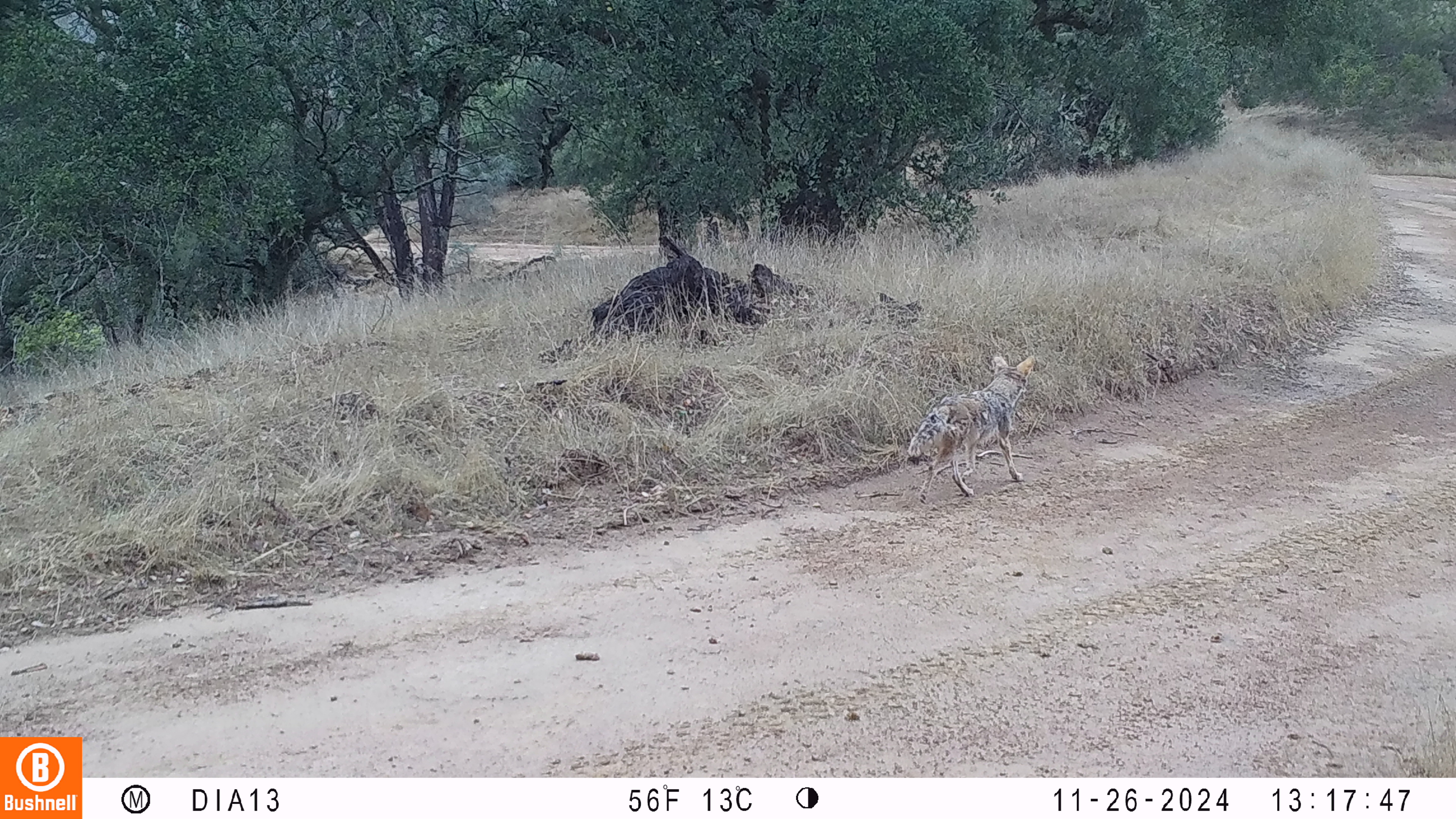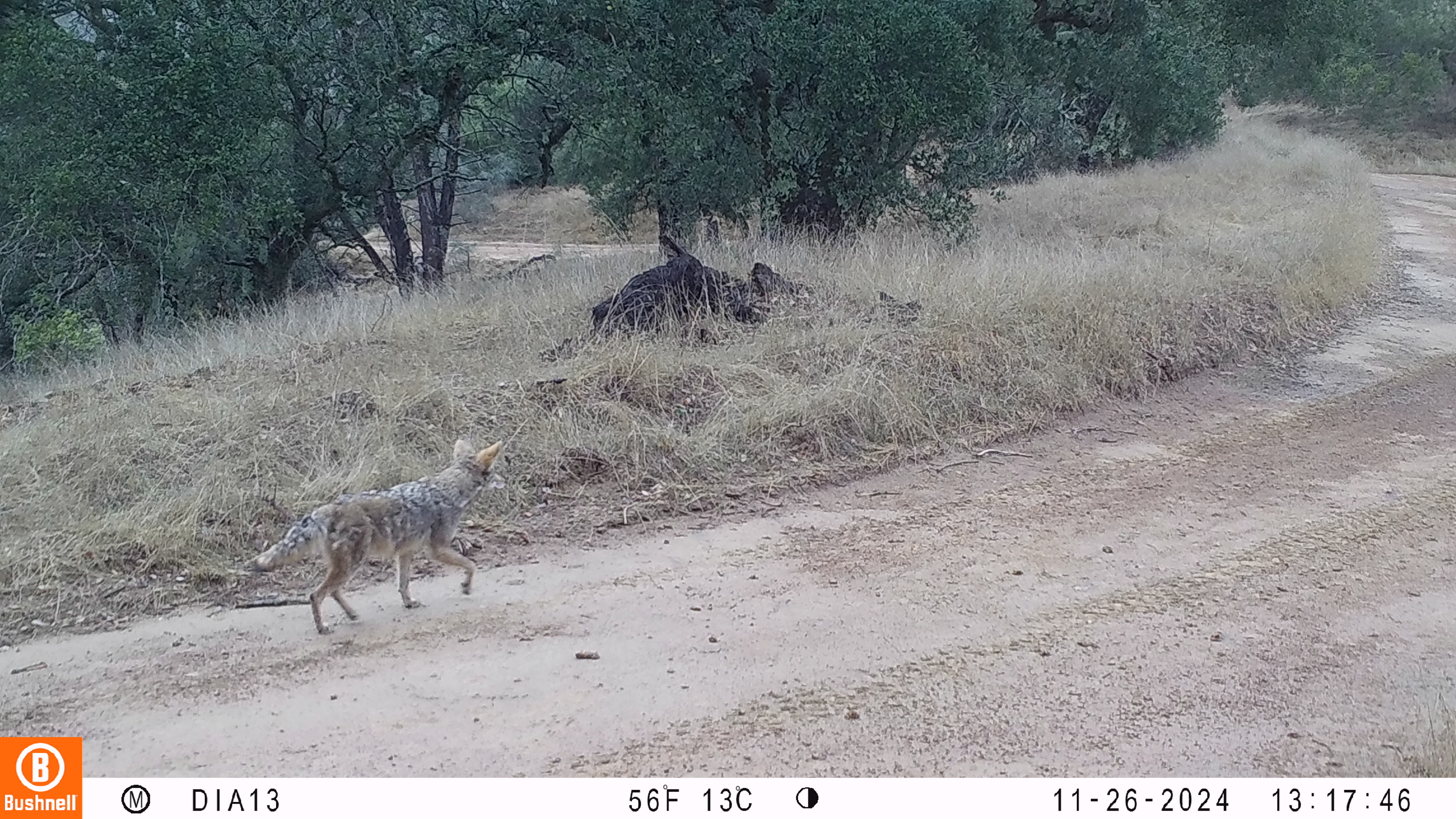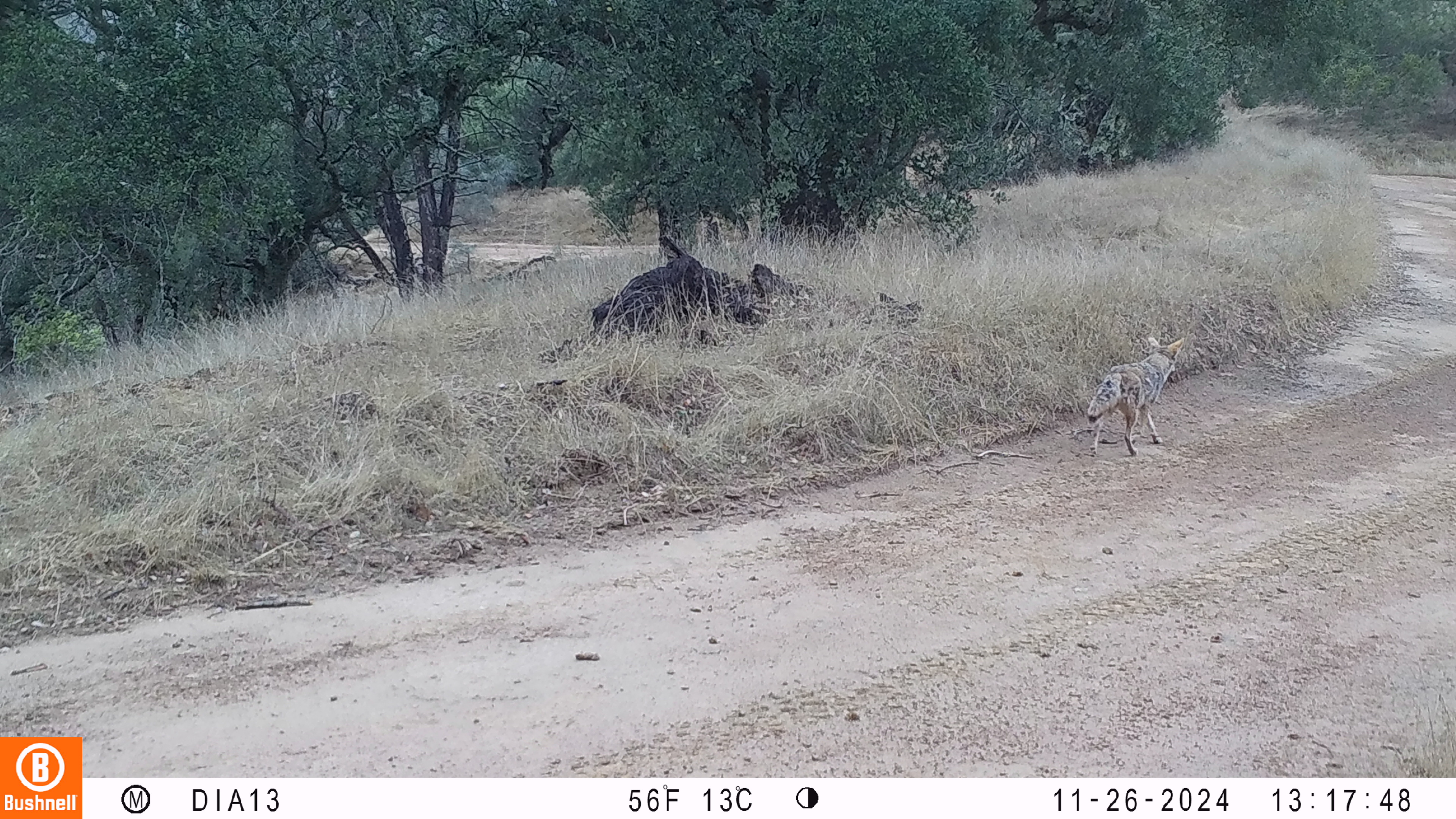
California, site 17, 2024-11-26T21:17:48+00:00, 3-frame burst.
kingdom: Animalia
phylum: Chordata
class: Mammalia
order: Carnivora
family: Canidae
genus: Canis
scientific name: Canis latrans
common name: coyote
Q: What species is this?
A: Coyote (Canis latrans).